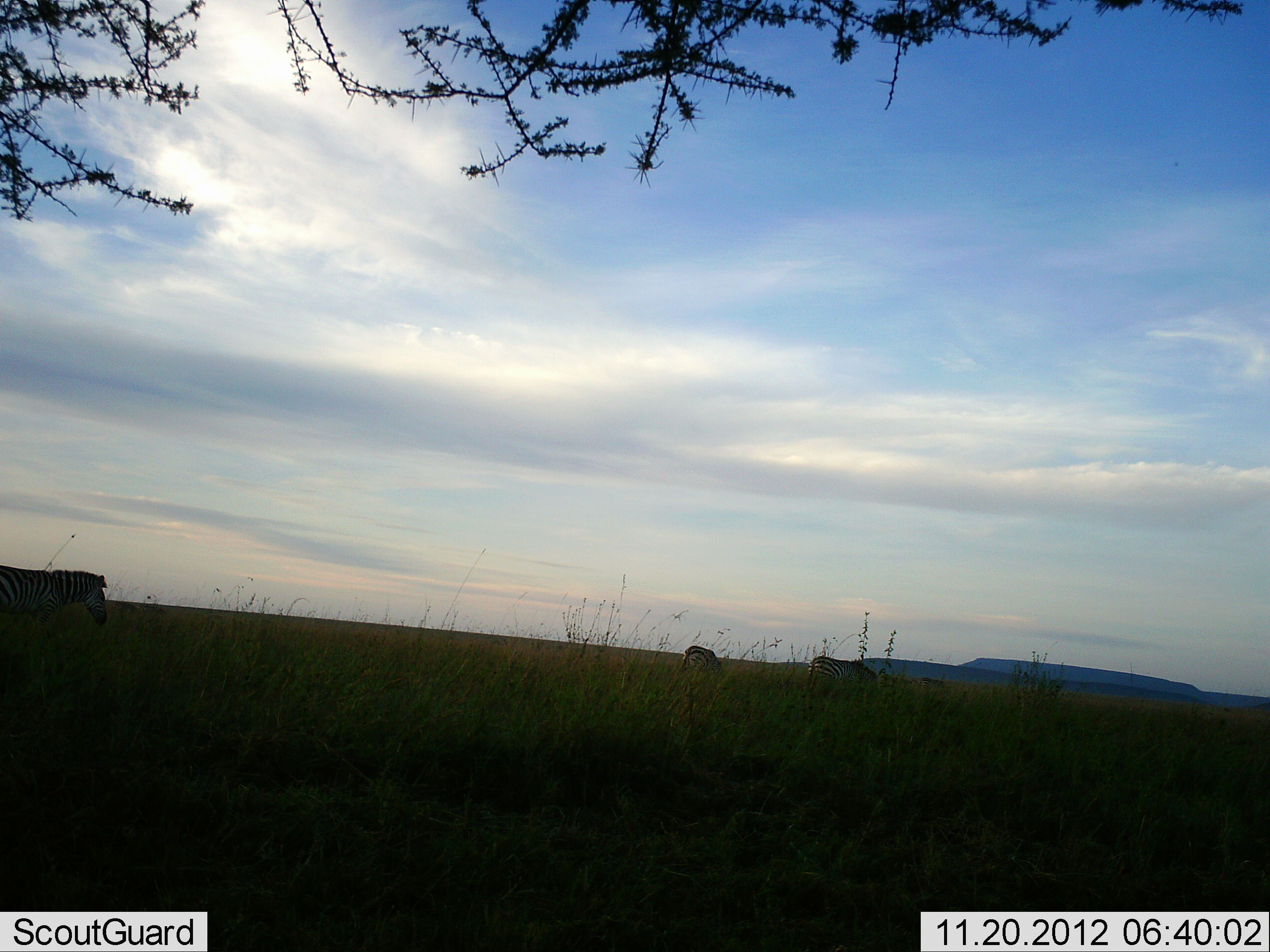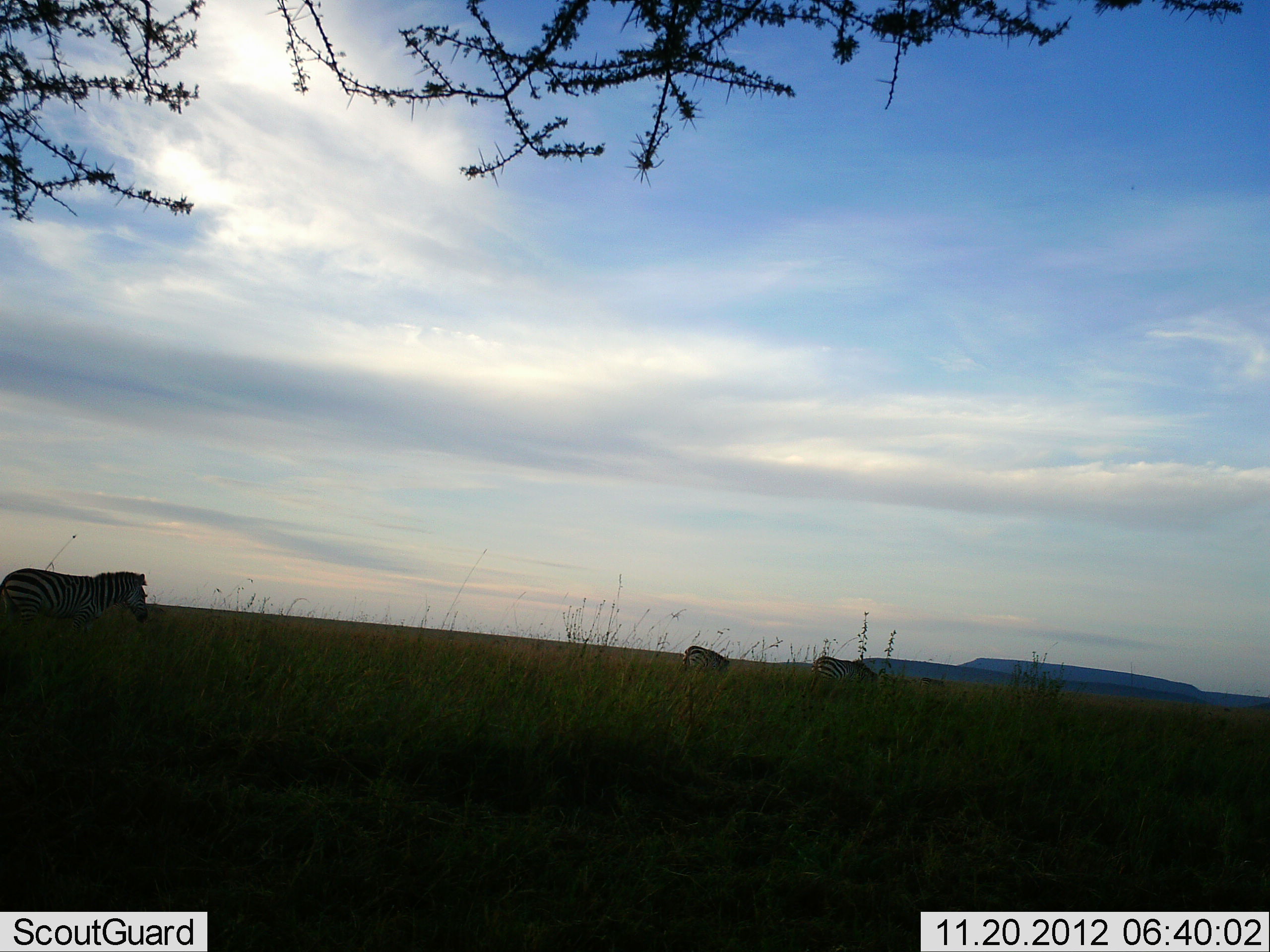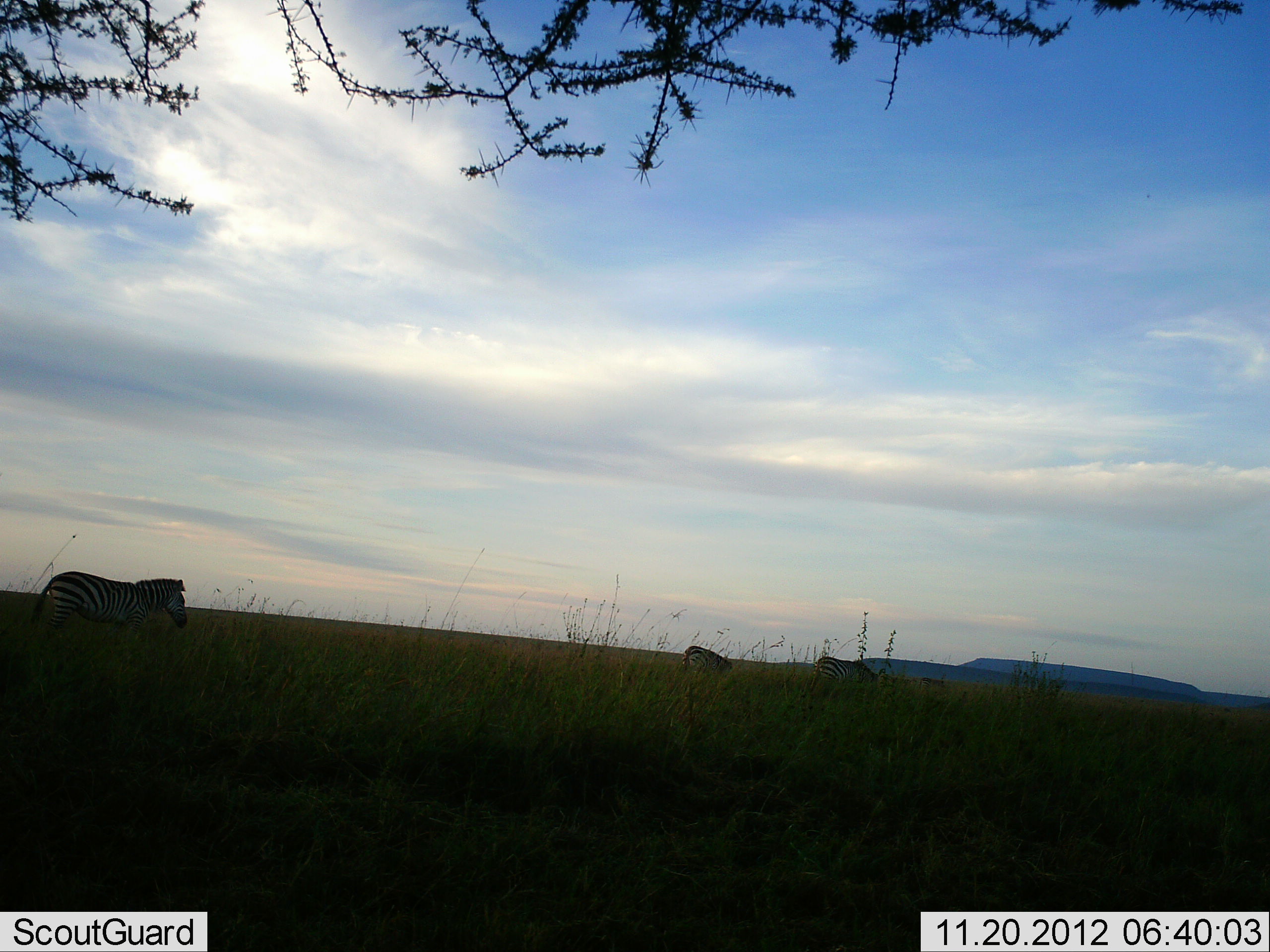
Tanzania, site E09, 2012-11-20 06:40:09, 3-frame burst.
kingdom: Animalia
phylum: Chordata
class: Mammalia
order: Perissodactyla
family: Equidae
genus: Equus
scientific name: Equus quagga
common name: plains zebra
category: zebra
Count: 3.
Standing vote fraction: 10%.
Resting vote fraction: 0%.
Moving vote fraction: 80%.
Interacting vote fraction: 0%.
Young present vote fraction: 0%.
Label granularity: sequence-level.